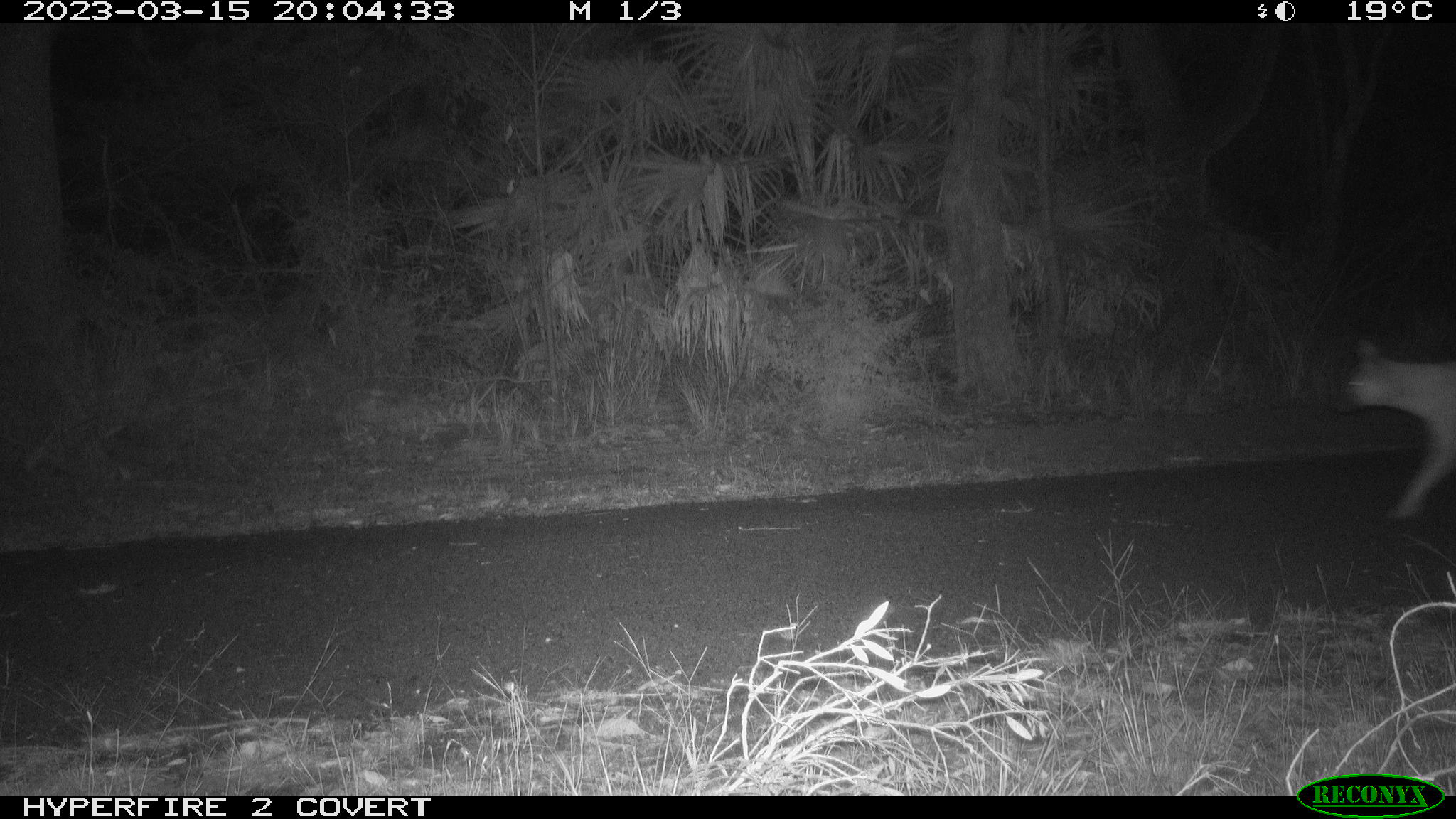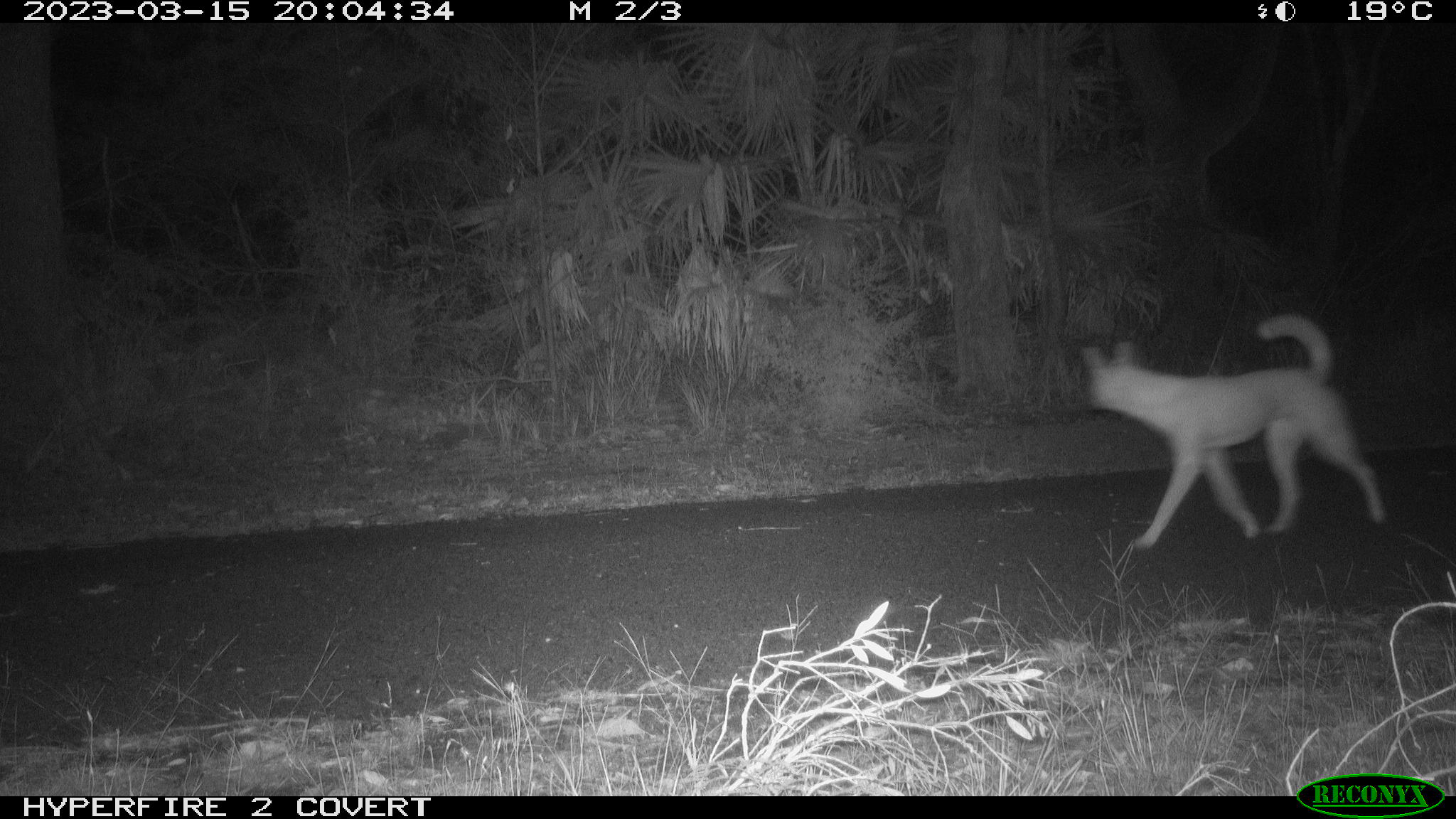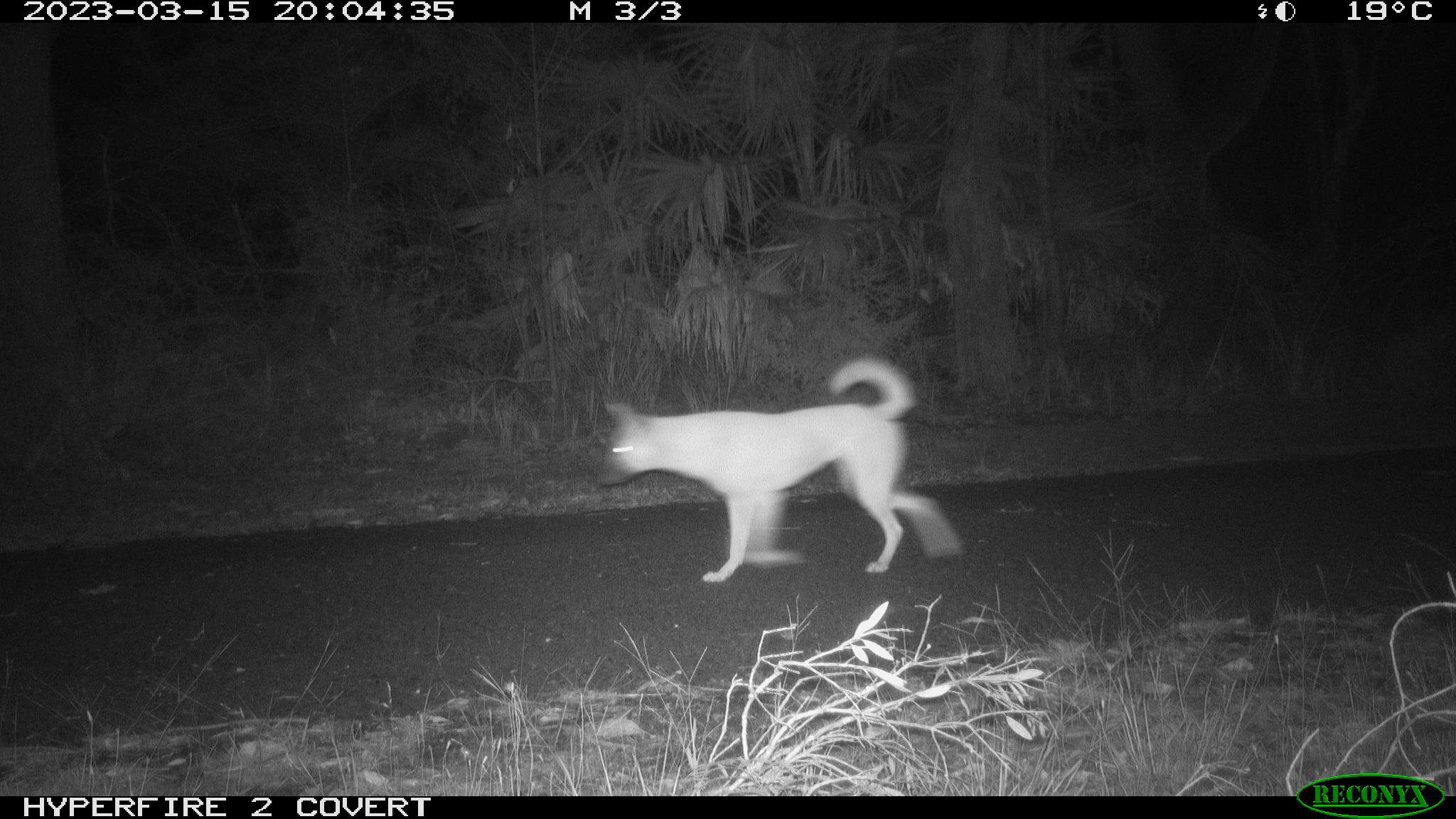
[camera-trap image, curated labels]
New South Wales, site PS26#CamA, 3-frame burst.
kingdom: Animalia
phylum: Chordata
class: Mammalia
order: Carnivora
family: Canidae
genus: Canis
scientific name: Canis familiaris dingo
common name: dingo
Dingo (Canis familiaris dingo).